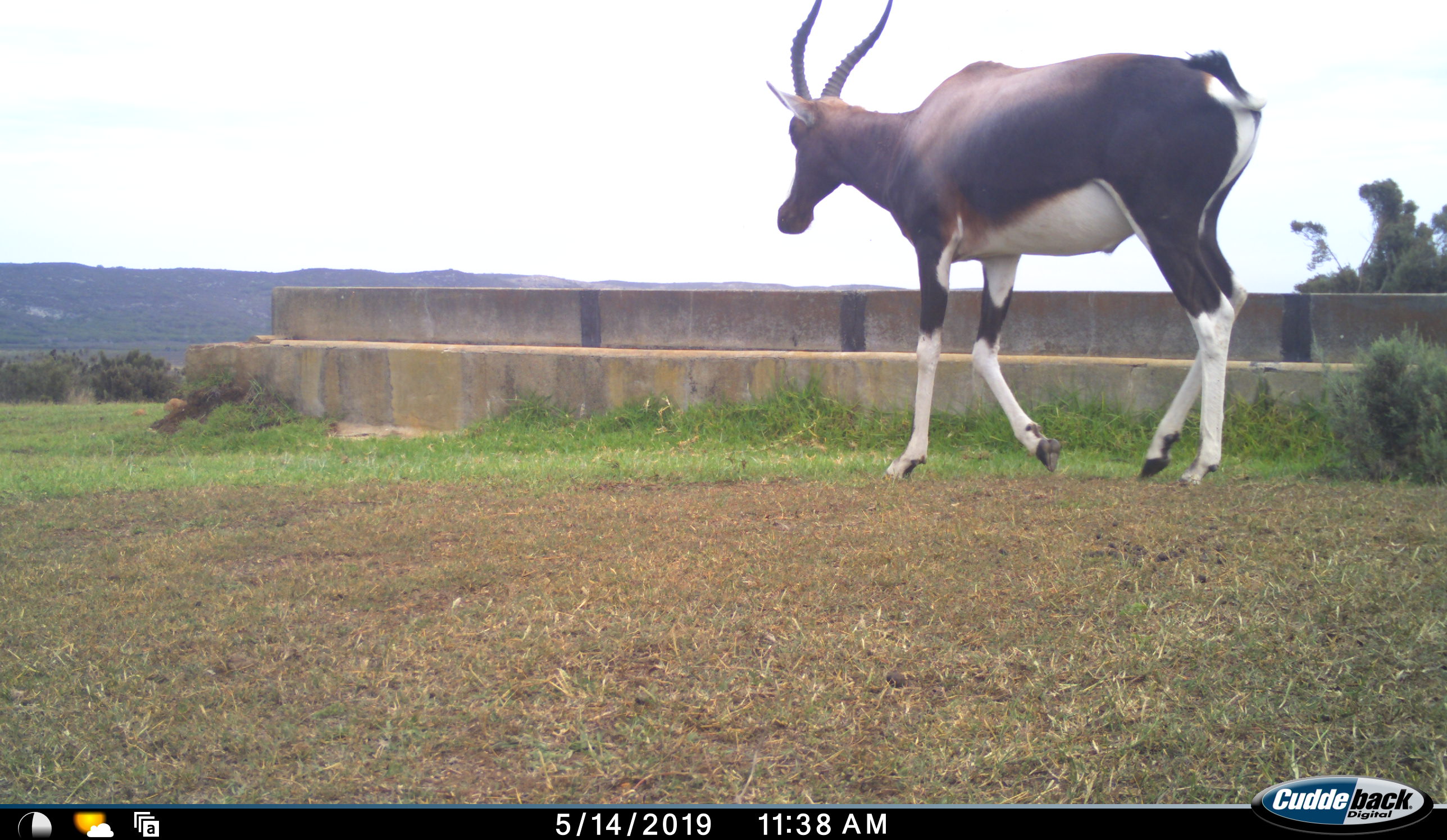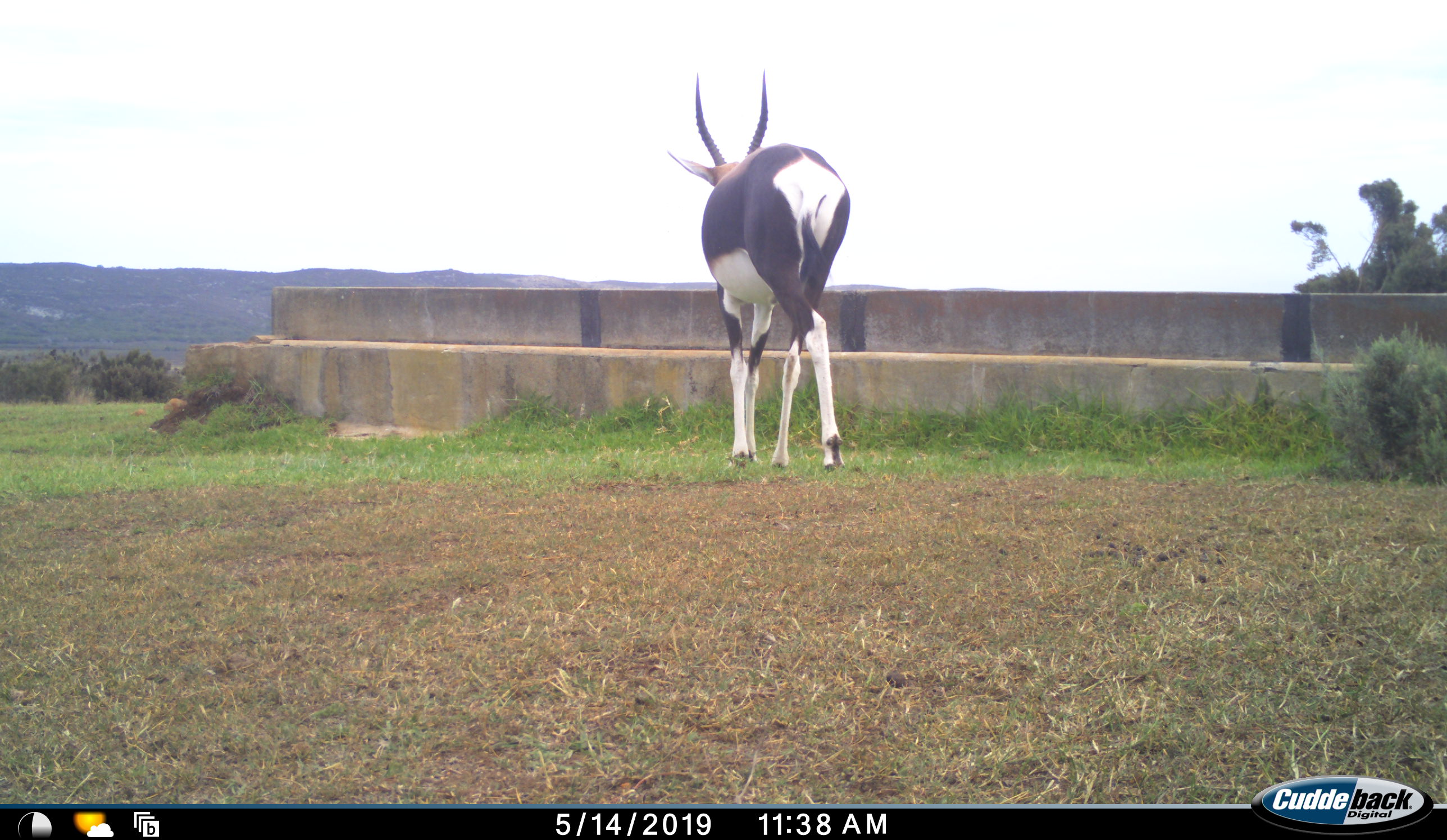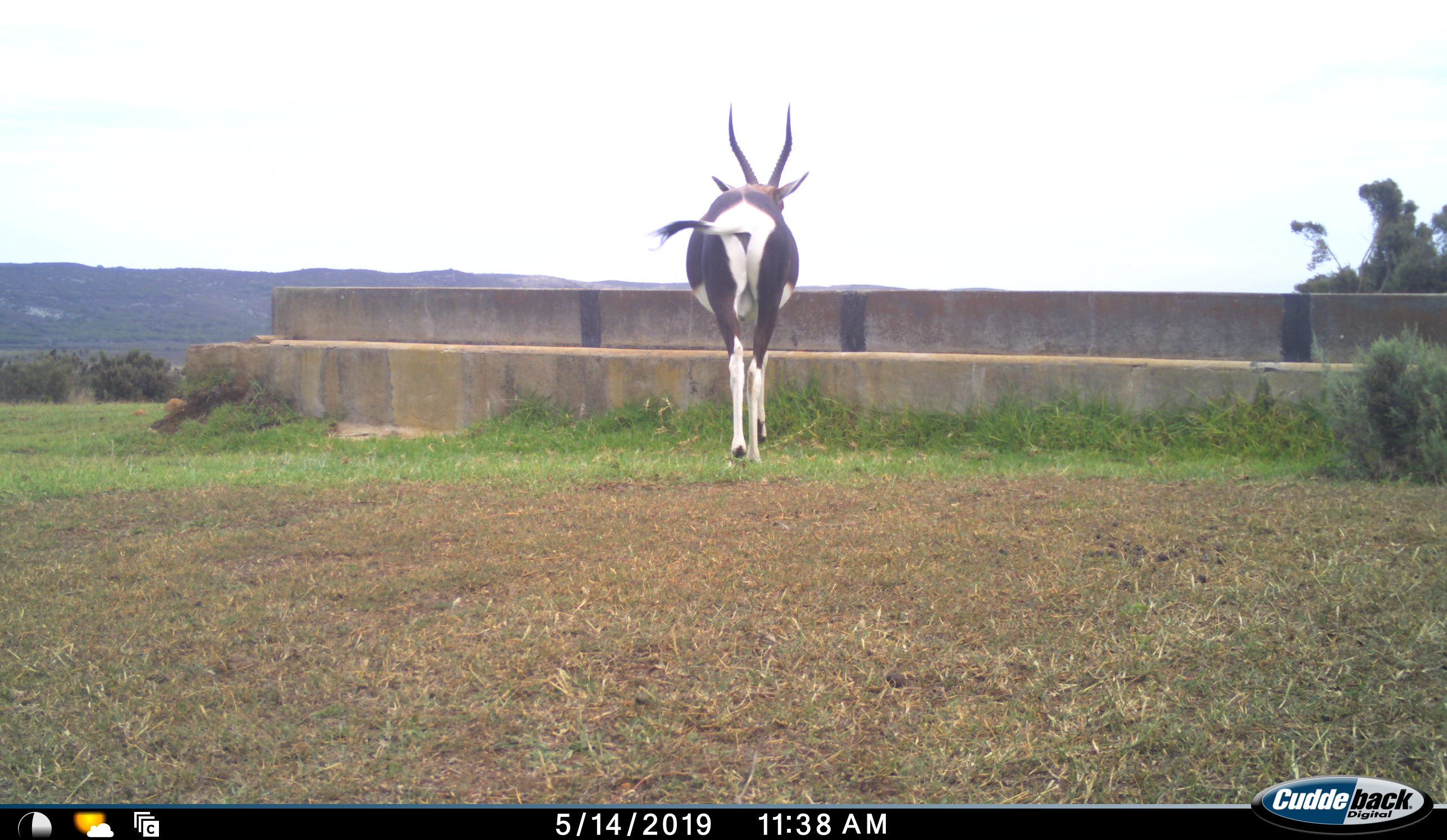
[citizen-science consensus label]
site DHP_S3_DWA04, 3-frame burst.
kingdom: Animalia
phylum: Chordata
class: Mammalia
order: Artiodactyla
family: Bovidae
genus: Damaliscus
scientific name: Damaliscus pygargus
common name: bontebok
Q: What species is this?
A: Bontebok (Damaliscus pygargus).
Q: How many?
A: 1.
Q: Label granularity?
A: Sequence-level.